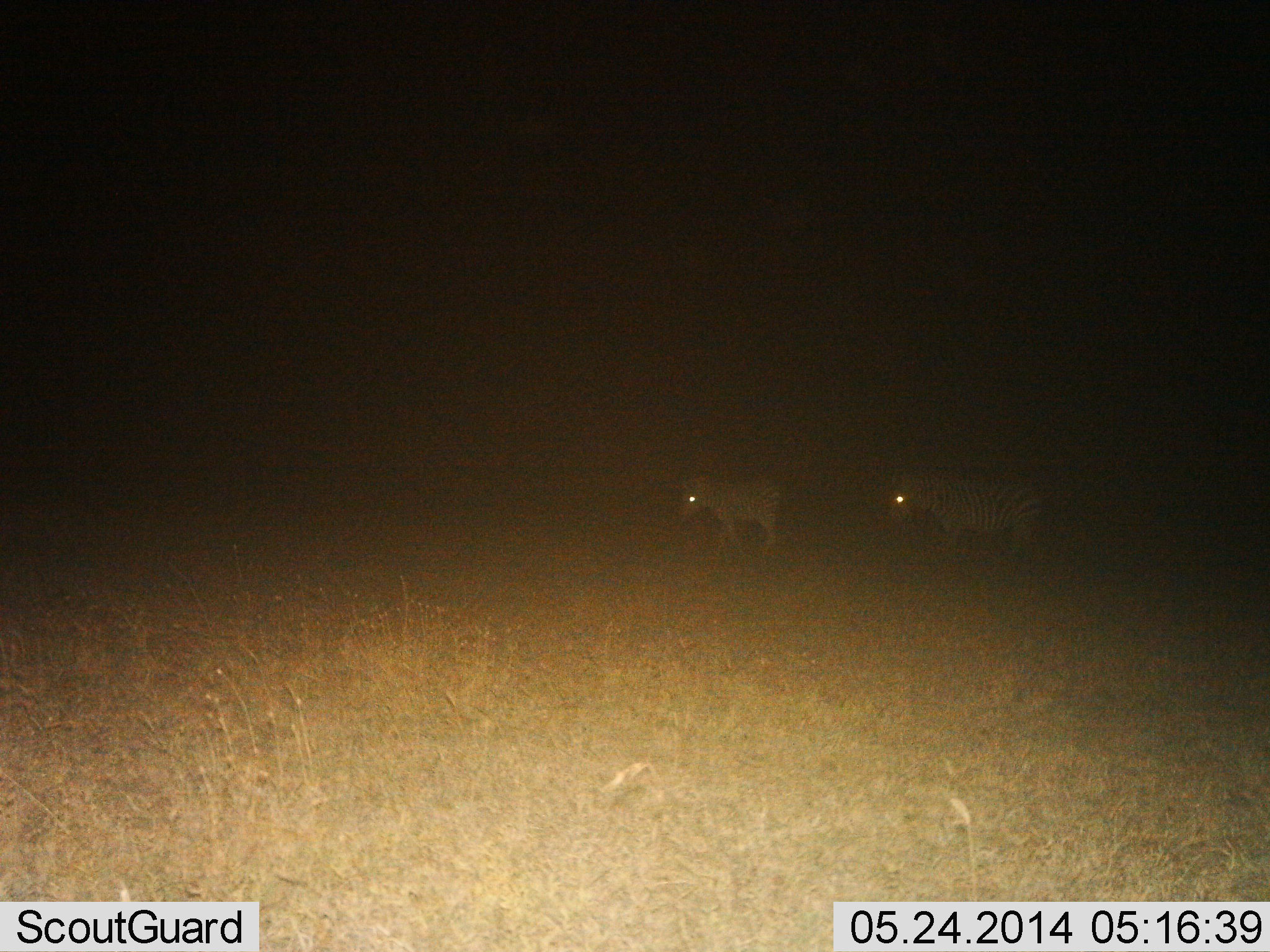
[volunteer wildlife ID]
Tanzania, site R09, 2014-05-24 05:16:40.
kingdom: Animalia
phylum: Chordata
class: Mammalia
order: Perissodactyla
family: Equidae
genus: Equus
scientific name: Equus quagga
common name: plains zebra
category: zebra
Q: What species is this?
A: Zebra (plains zebra) (Equus quagga).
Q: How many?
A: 2.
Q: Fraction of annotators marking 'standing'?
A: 30%.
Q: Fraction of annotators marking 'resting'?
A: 0%.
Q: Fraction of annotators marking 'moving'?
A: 80%.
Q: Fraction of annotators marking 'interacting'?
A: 0%.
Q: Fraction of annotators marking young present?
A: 20%.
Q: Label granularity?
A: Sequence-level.